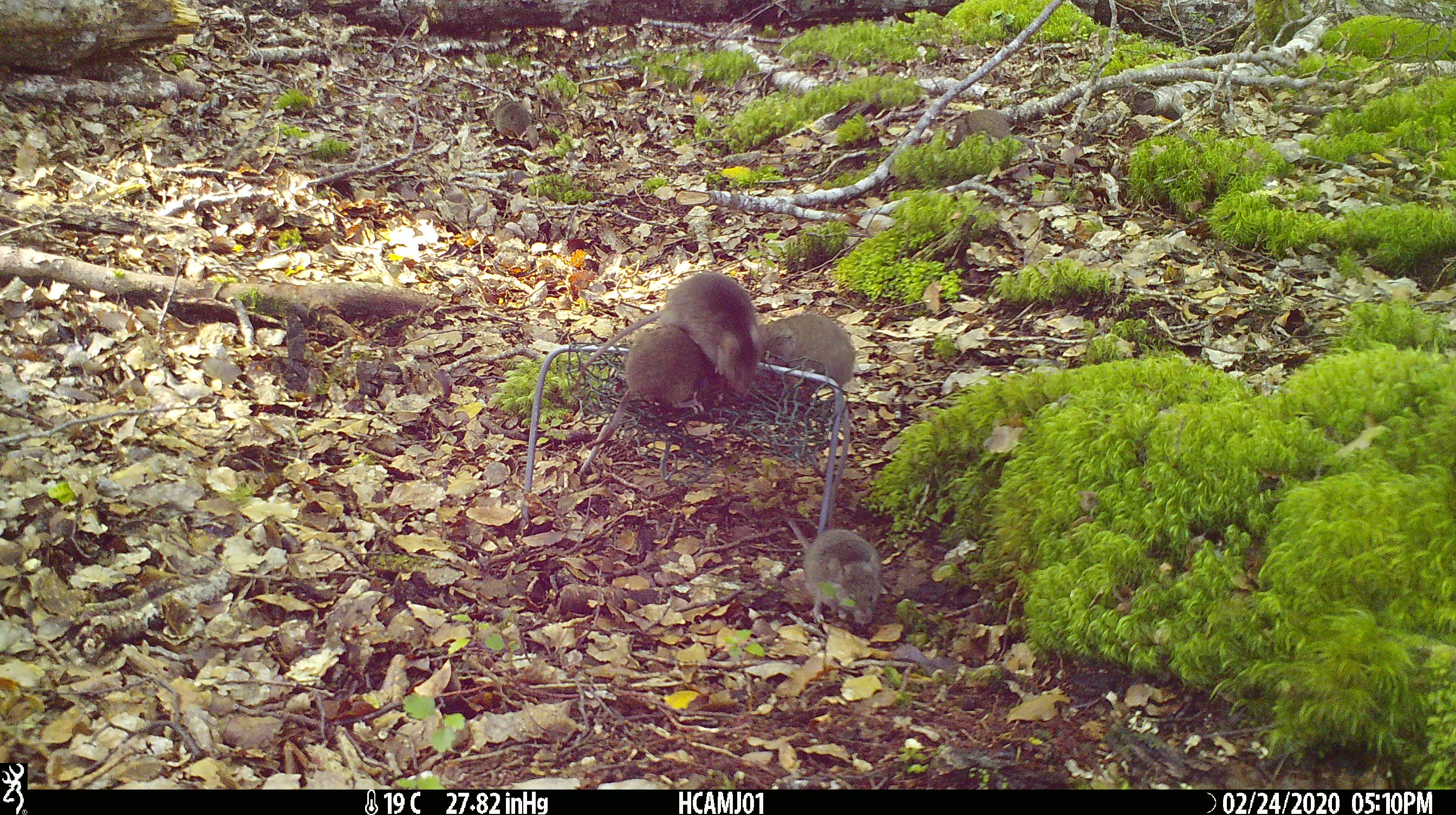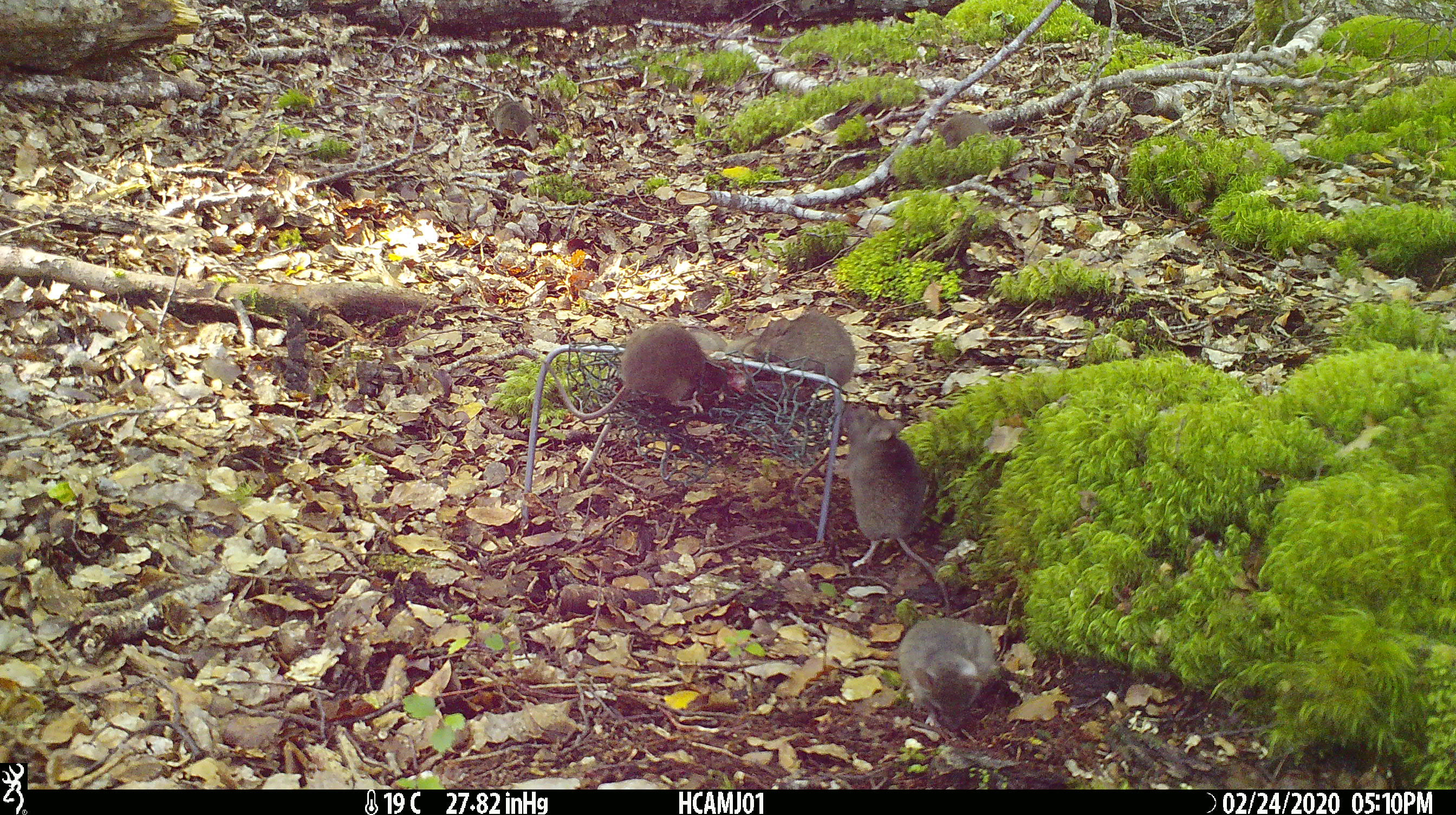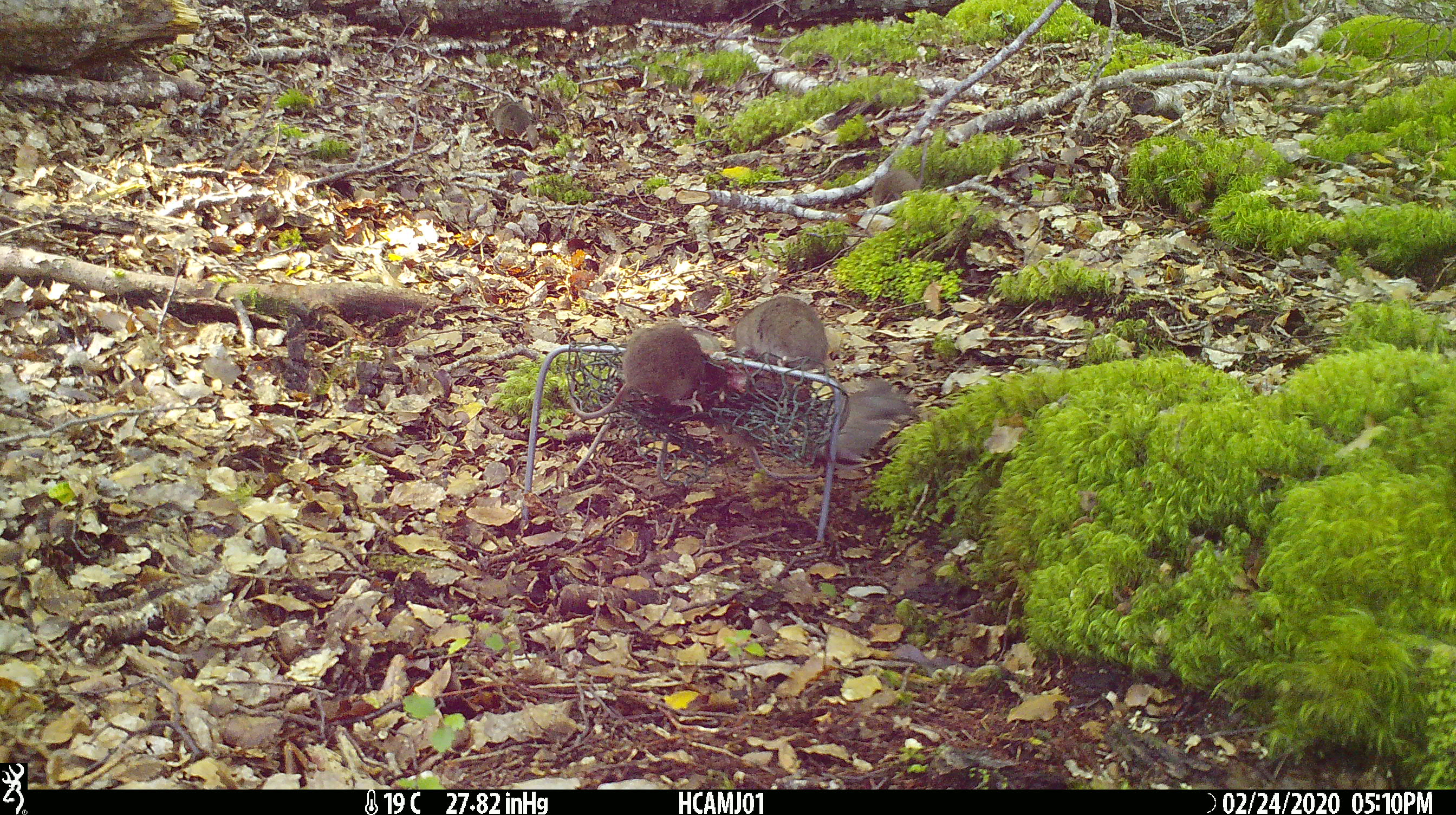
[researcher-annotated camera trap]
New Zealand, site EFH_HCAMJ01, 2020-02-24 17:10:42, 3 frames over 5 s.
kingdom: Animalia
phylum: Chordata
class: Mammalia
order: Rodentia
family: Muridae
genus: Mus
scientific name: Mus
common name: mouse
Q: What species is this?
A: Mouse (Mus).